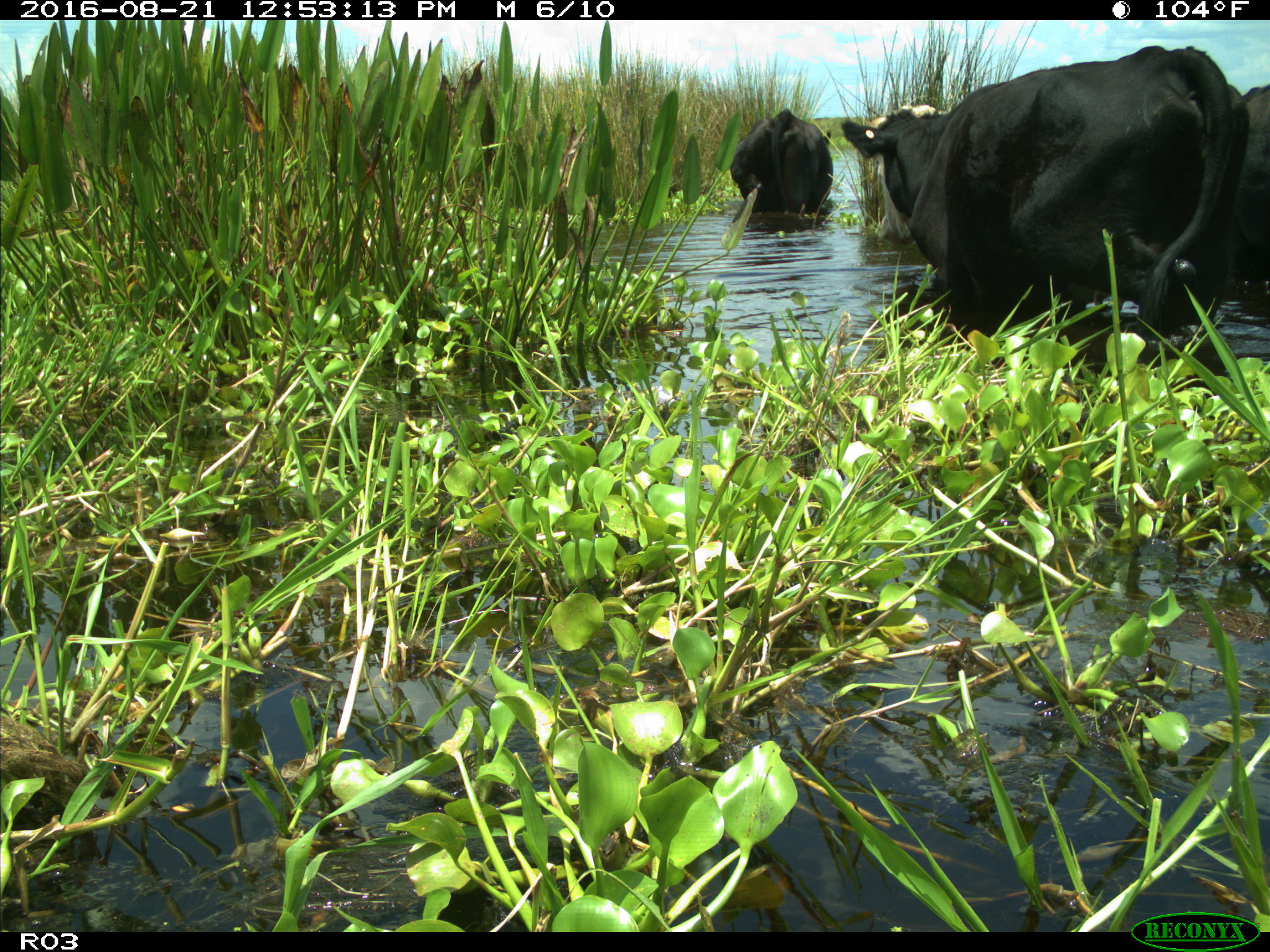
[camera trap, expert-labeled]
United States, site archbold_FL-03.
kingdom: Animalia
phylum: Chordata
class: Mammalia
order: Artiodactyla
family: Bovidae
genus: Bos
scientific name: Bos taurus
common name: domestic cow